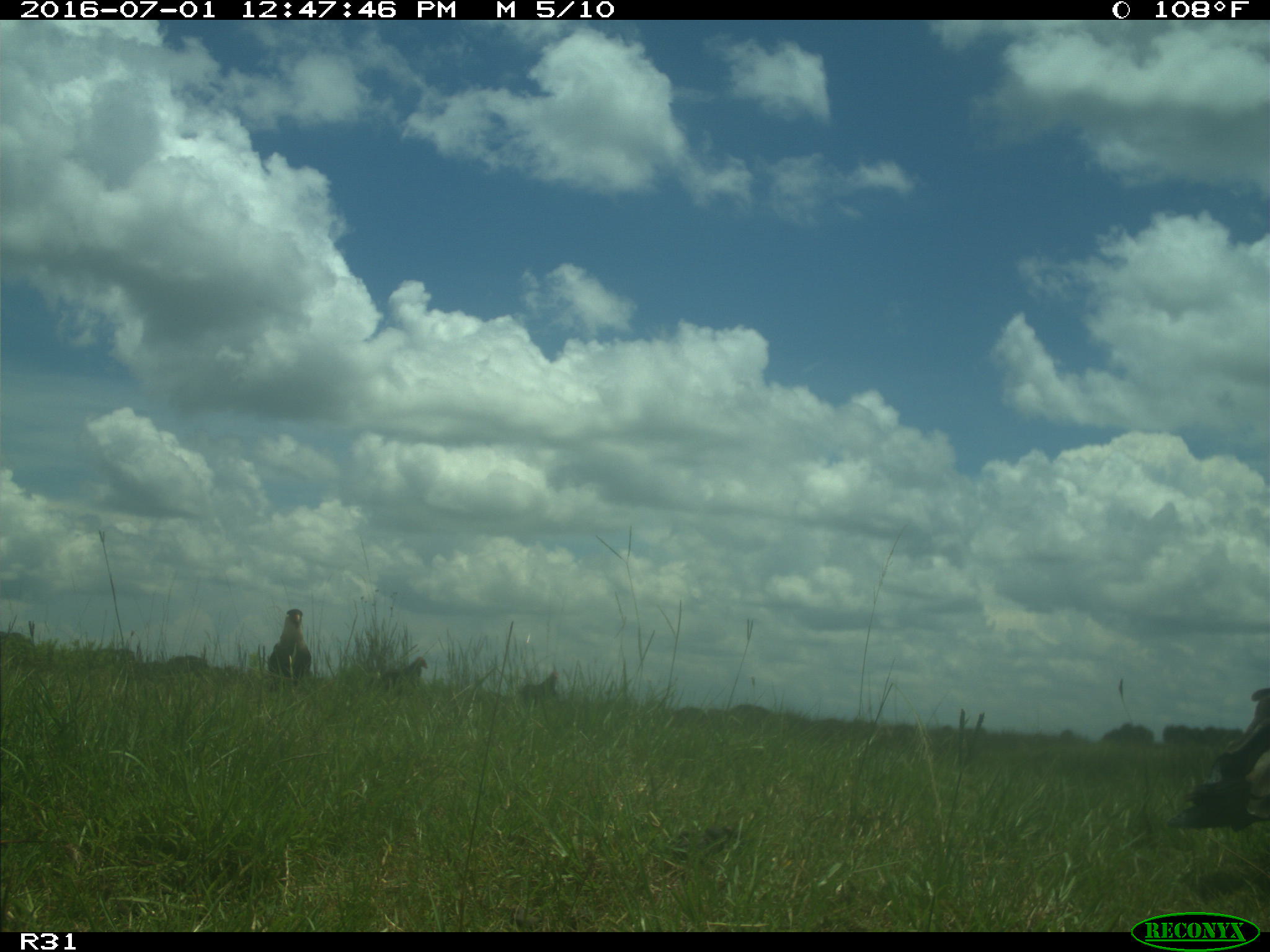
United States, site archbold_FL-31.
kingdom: Animalia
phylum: Chordata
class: Aves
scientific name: Aves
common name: birds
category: unidentified bird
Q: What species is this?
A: Unidentified bird (birds) (Aves).